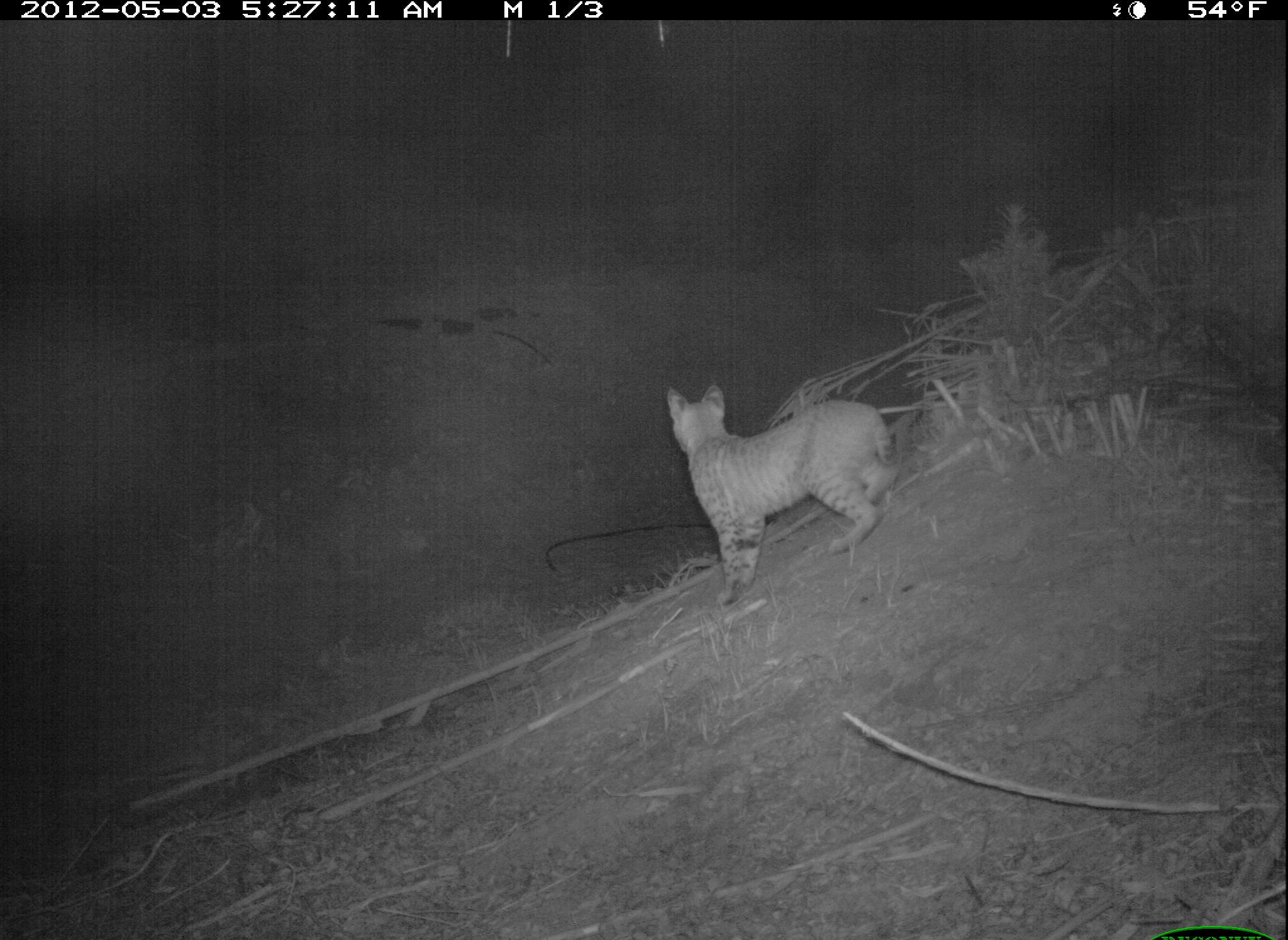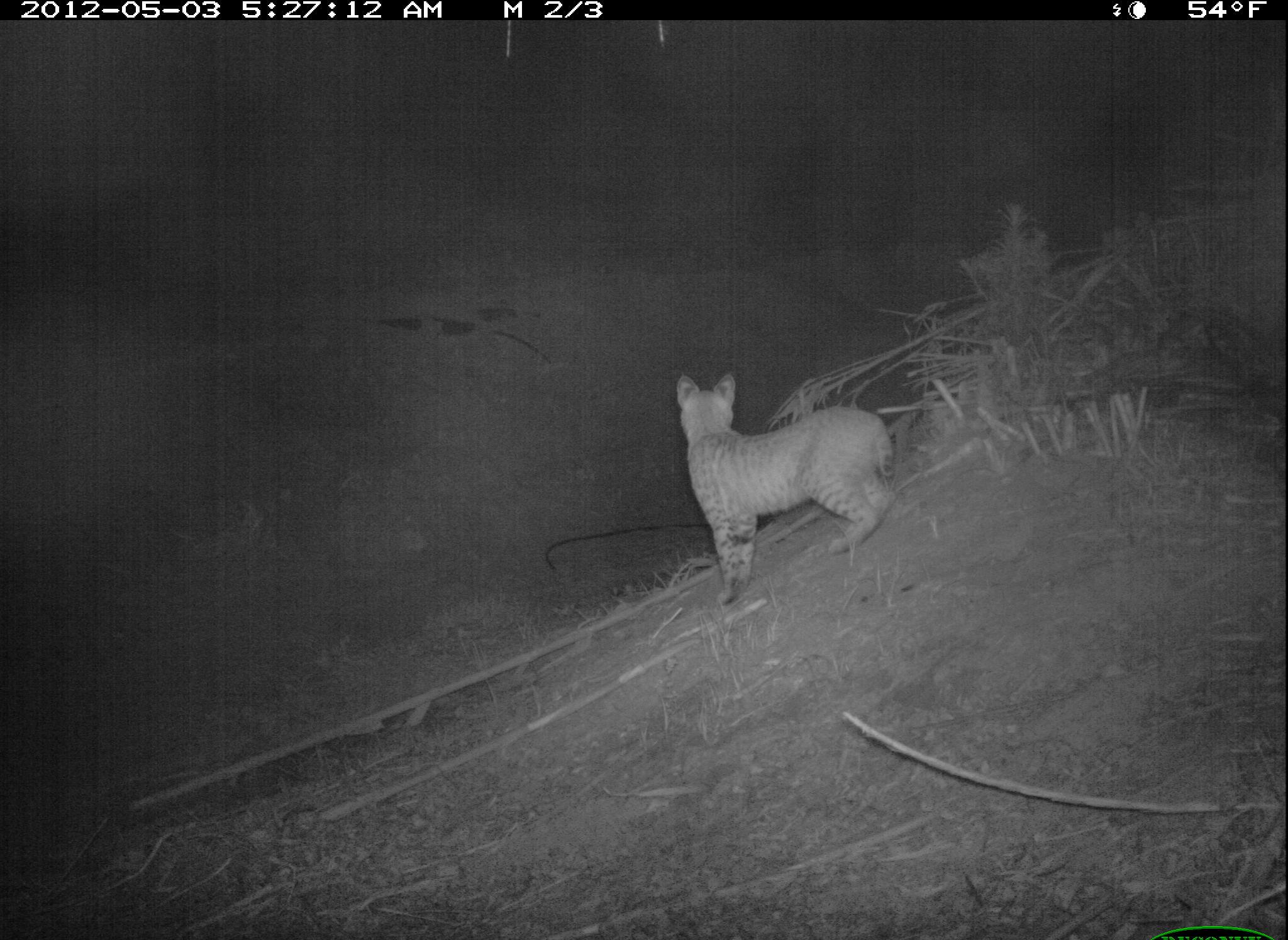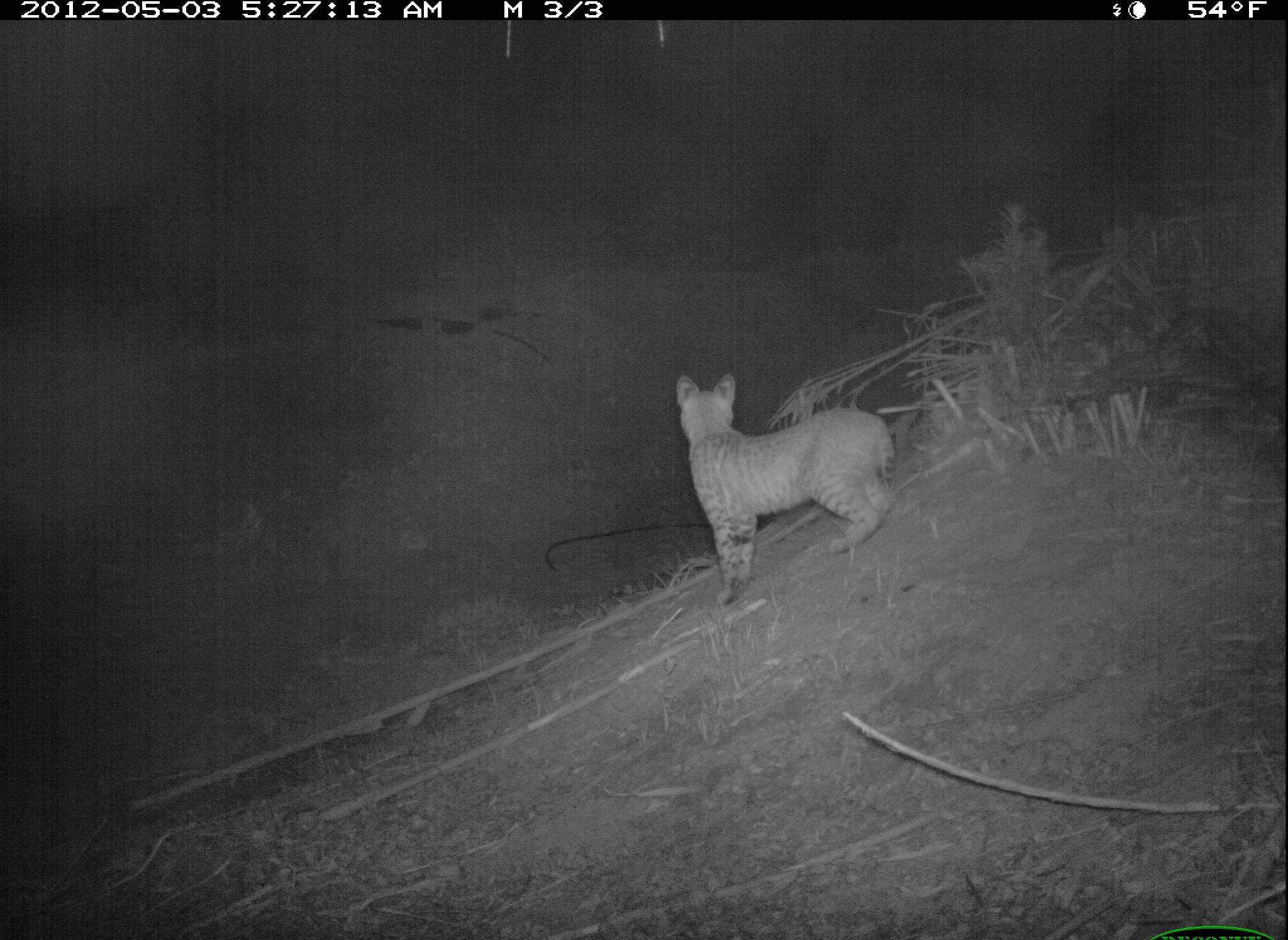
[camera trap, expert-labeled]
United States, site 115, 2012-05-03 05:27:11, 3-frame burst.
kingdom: Animalia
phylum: Chordata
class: Mammalia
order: Carnivora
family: Felidae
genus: Lynx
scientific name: Lynx rufus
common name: bobcat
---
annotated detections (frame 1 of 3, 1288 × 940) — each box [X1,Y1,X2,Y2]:
bobcat: [655,369,914,617]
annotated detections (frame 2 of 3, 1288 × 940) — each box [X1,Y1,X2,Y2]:
bobcat: [667,359,905,619]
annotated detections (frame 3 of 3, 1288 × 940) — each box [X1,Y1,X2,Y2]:
bobcat: [649,338,919,612]